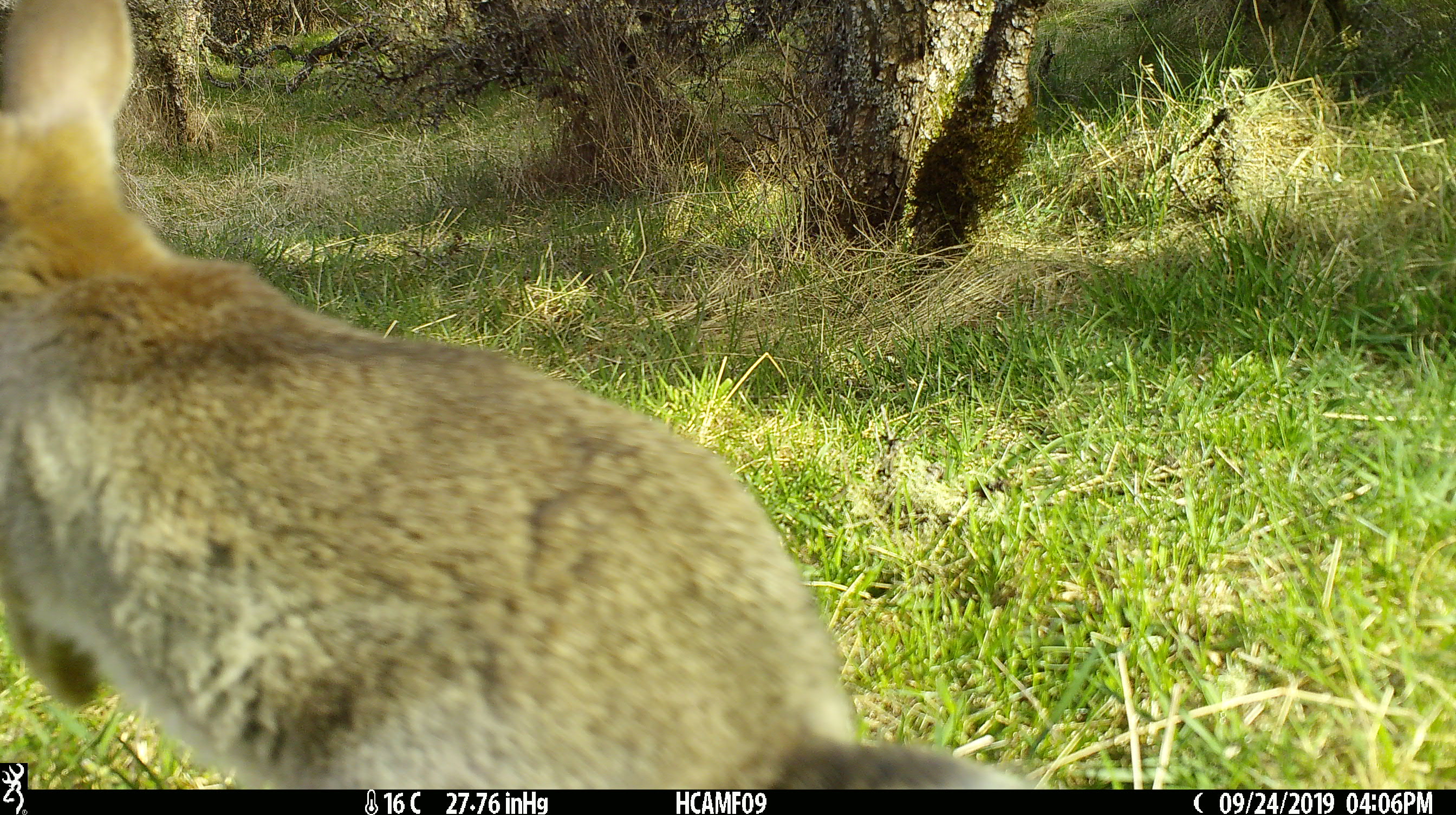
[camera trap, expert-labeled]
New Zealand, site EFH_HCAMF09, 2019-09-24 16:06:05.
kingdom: Animalia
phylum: Chordata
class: Mammalia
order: Lagomorpha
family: Leporidae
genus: Lepus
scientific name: Lepus europaeus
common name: brown hare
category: hare